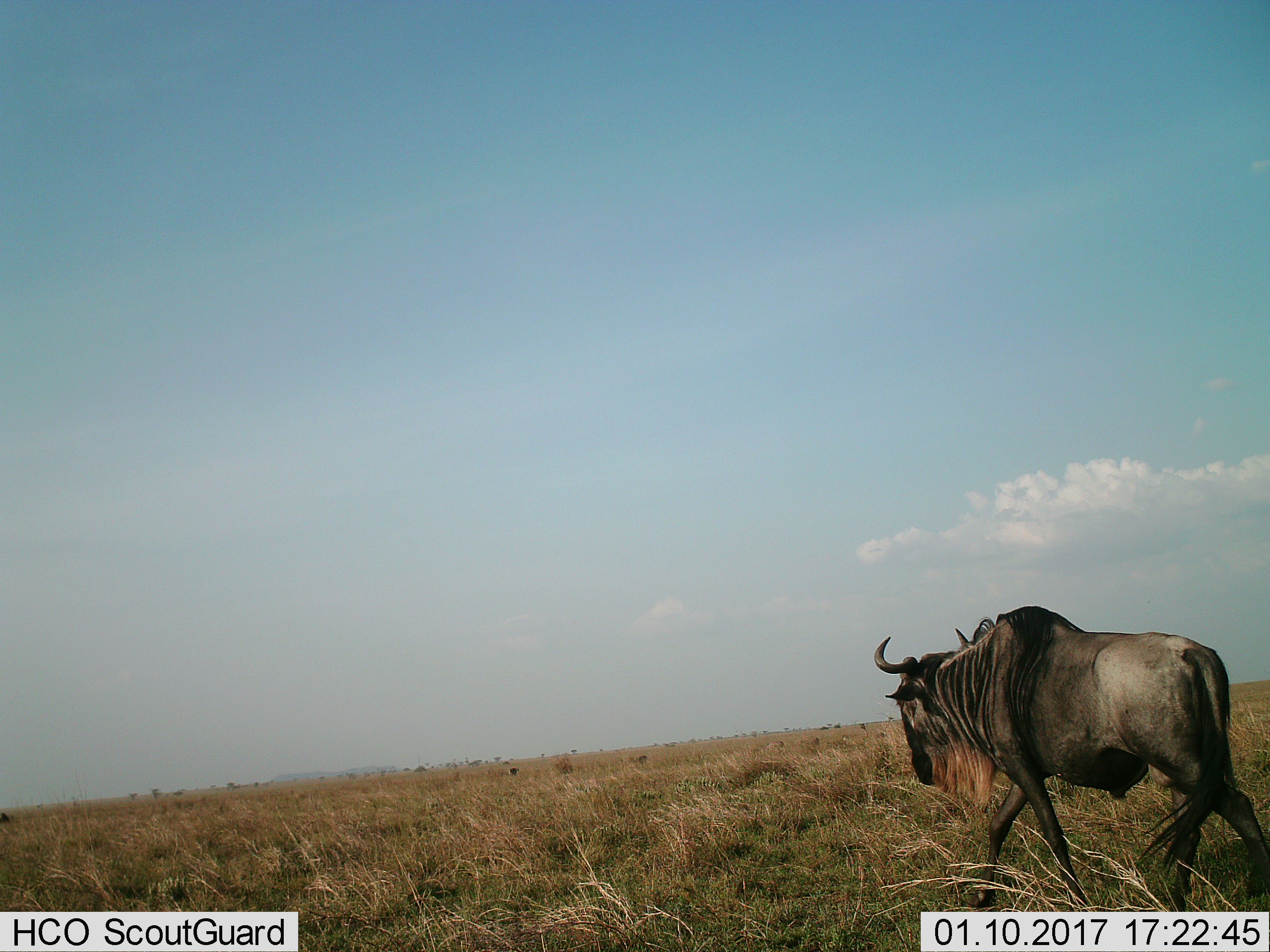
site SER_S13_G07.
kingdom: Animalia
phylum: Chordata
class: Mammalia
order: Artiodactyla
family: Bovidae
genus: Connochaetes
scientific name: Connochaetes taurinus taurinus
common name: blue wildebeest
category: wildebeestblue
Wildebeestblue (blue wildebeest) (Connochaetes taurinus taurinus), count 1. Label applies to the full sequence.